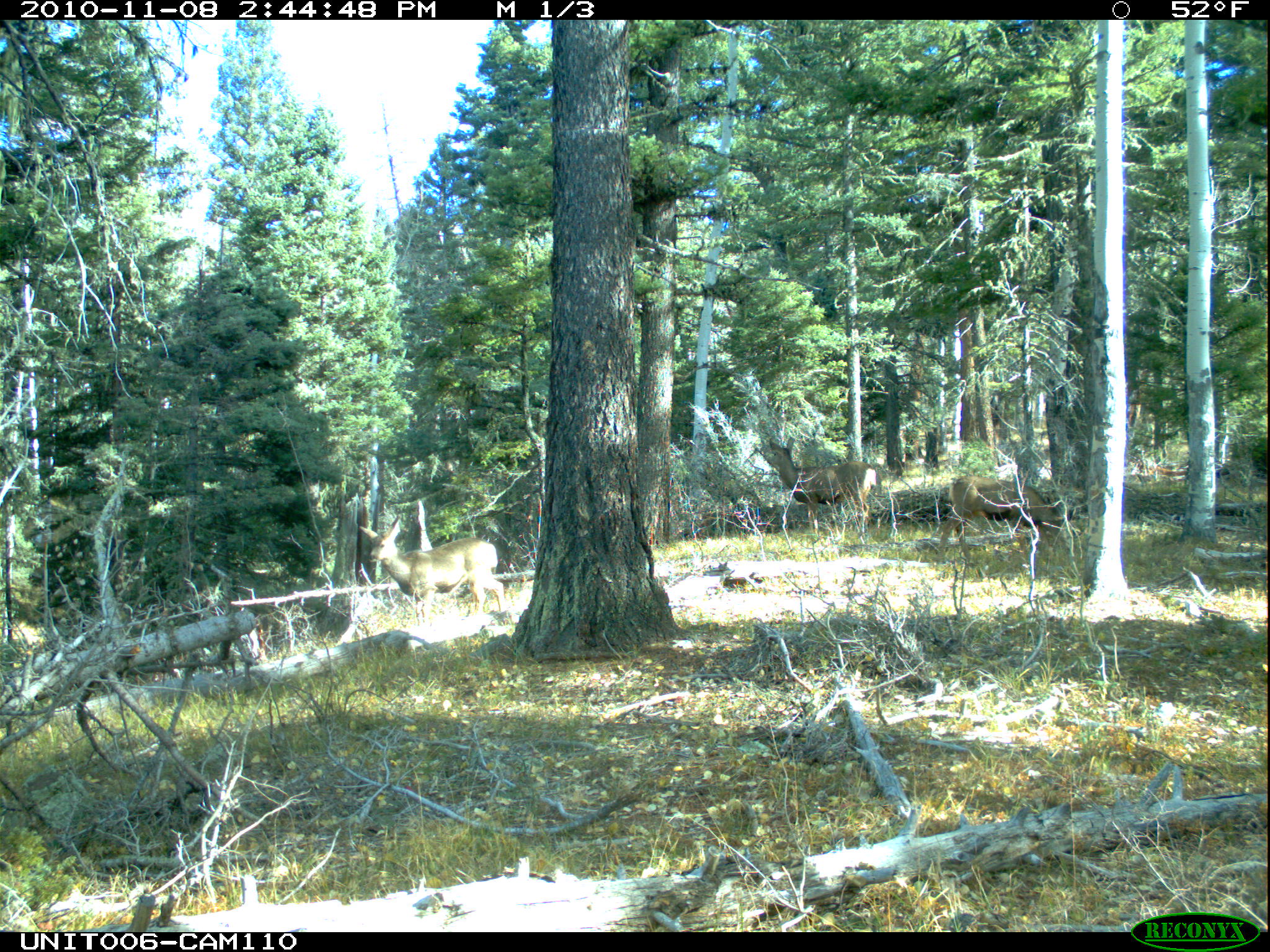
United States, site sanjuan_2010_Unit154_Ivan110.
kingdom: Animalia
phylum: Chordata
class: Mammalia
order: Artiodactyla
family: Cervidae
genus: Odocoileus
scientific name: Odocoileus hemionus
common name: mule deer